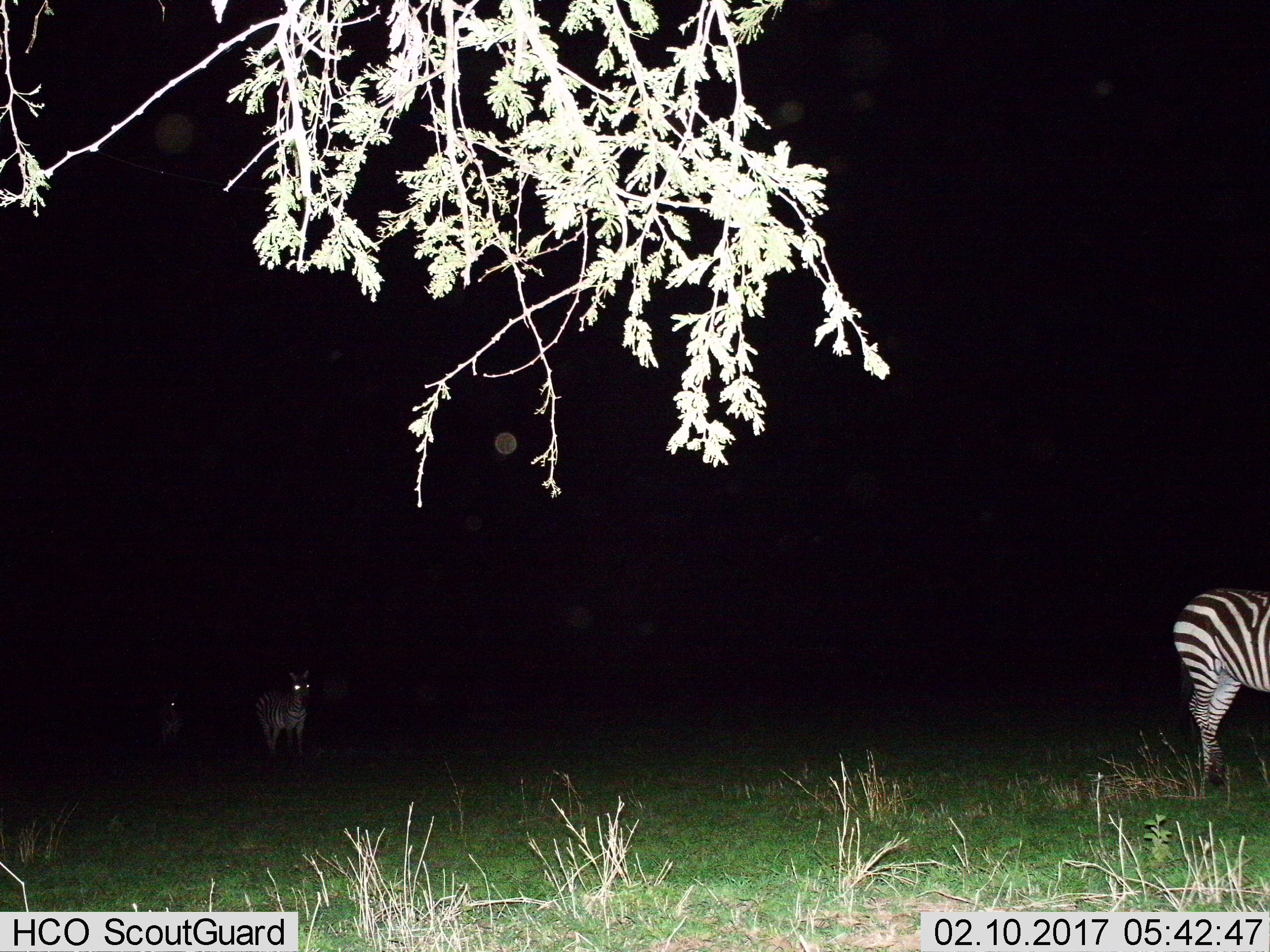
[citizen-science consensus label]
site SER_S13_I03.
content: unidentified animal